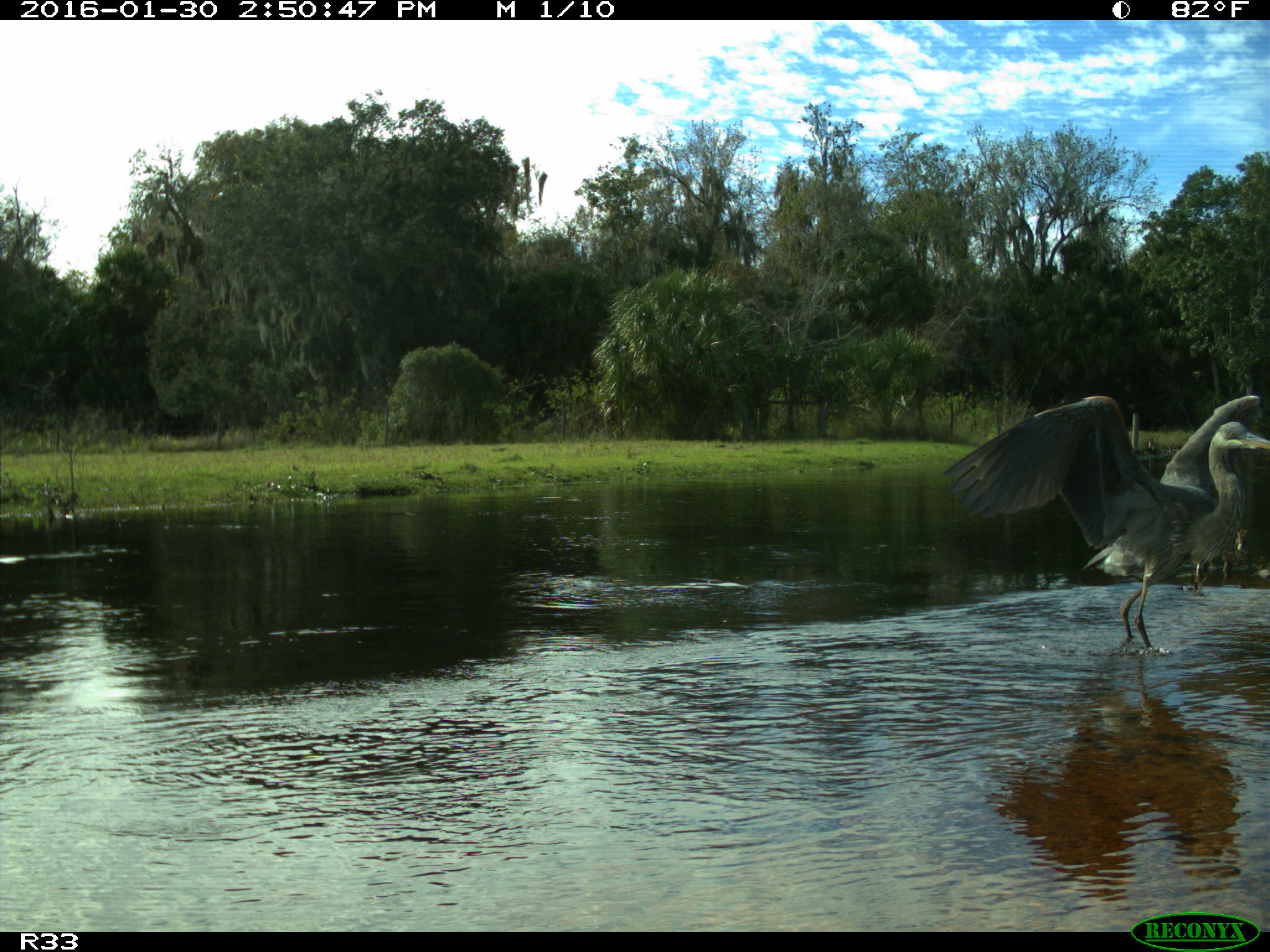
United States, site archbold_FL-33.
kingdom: Animalia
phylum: Chordata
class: Aves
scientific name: Aves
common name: birds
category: unidentified bird